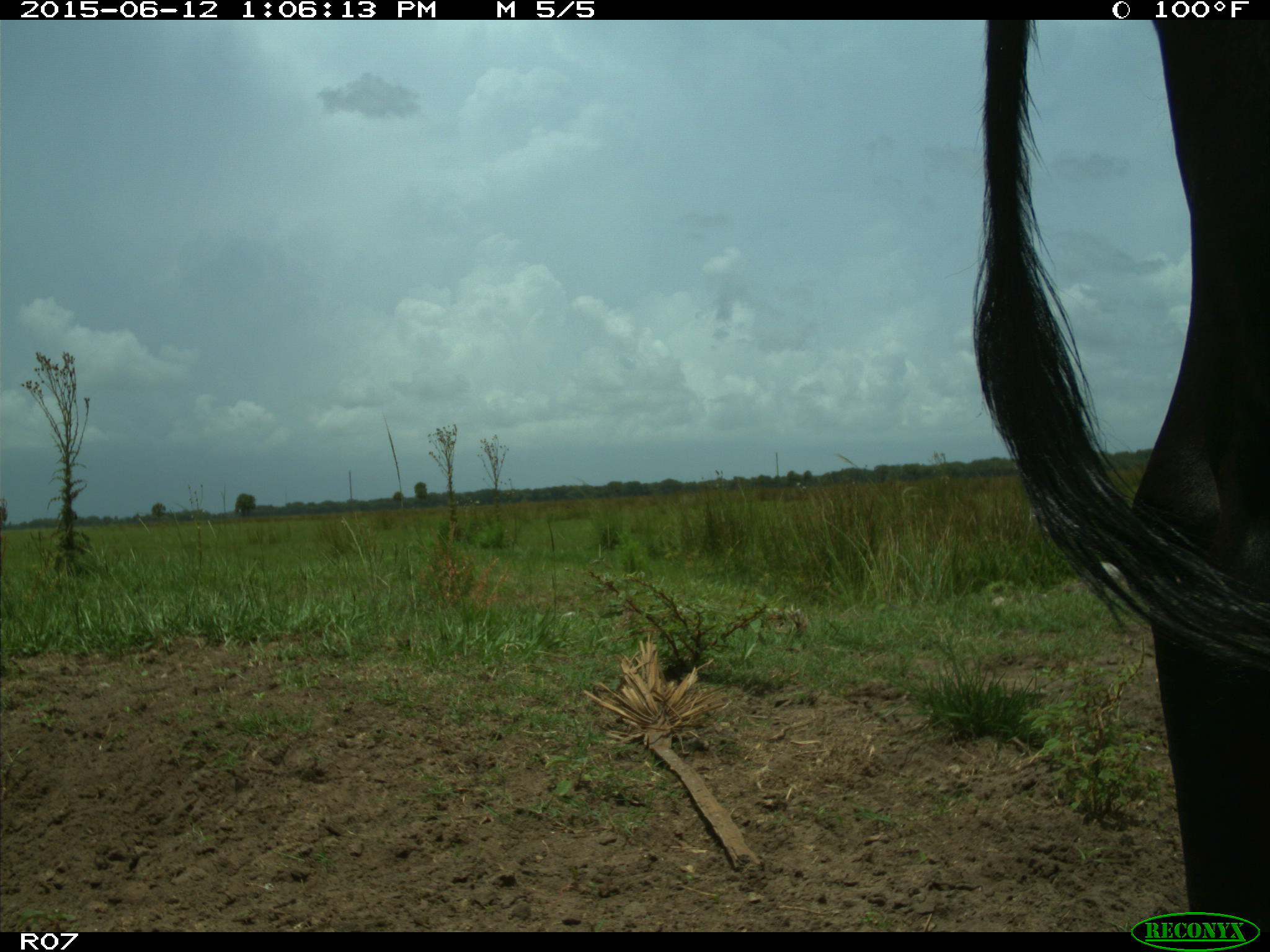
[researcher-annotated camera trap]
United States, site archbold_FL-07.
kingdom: Animalia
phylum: Chordata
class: Mammalia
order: Artiodactyla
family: Bovidae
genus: Bos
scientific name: Bos taurus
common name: domestic cow